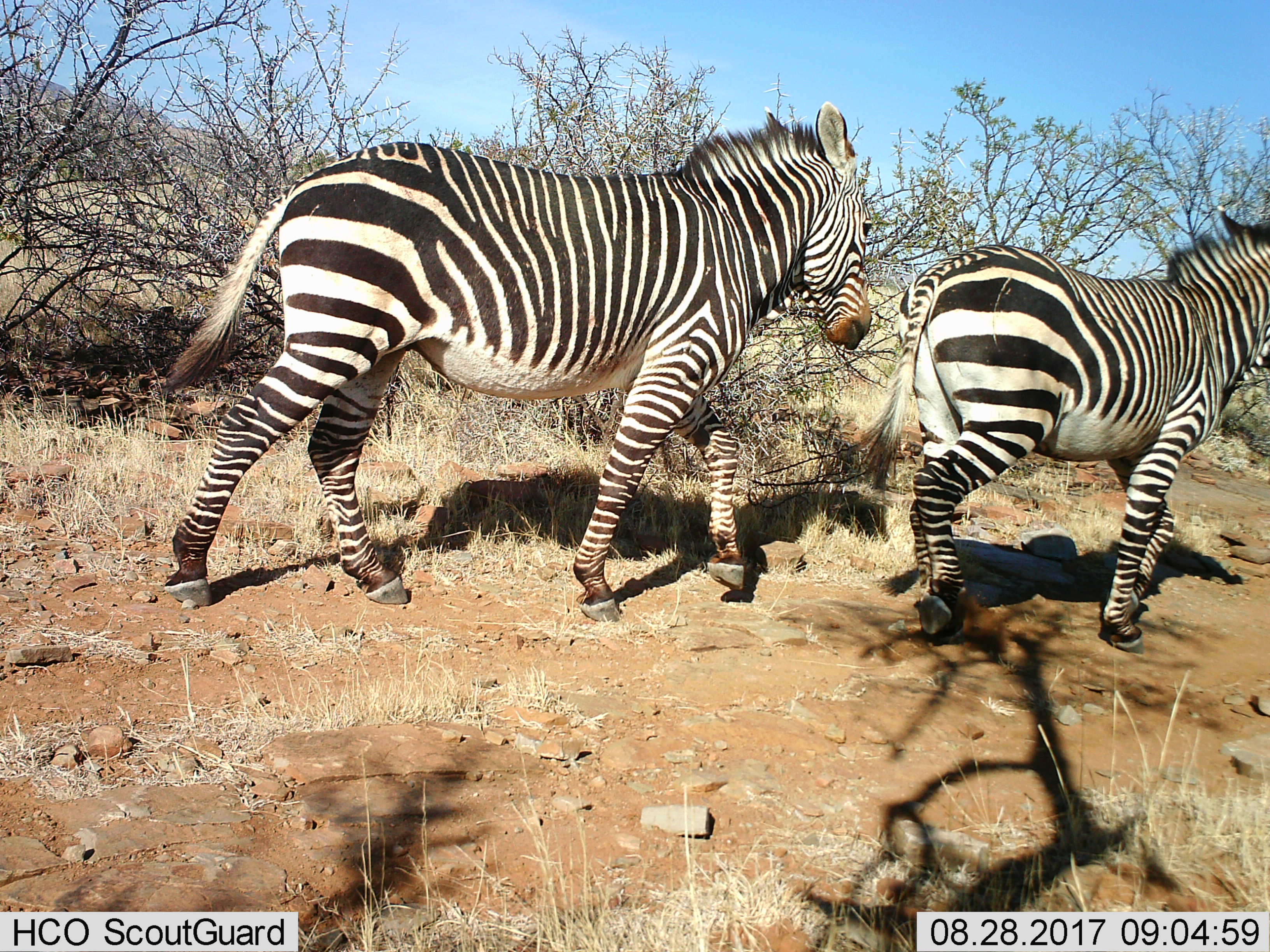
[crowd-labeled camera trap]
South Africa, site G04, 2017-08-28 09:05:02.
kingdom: Animalia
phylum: Chordata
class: Mammalia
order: Perissodactyla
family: Equidae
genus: Equus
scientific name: Equus zebra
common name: mountain zebra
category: zebramountain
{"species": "zebramountain (mountain zebra) (Equus zebra)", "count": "2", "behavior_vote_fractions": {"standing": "11%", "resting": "0%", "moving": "100%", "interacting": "0%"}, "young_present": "0%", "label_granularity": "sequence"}